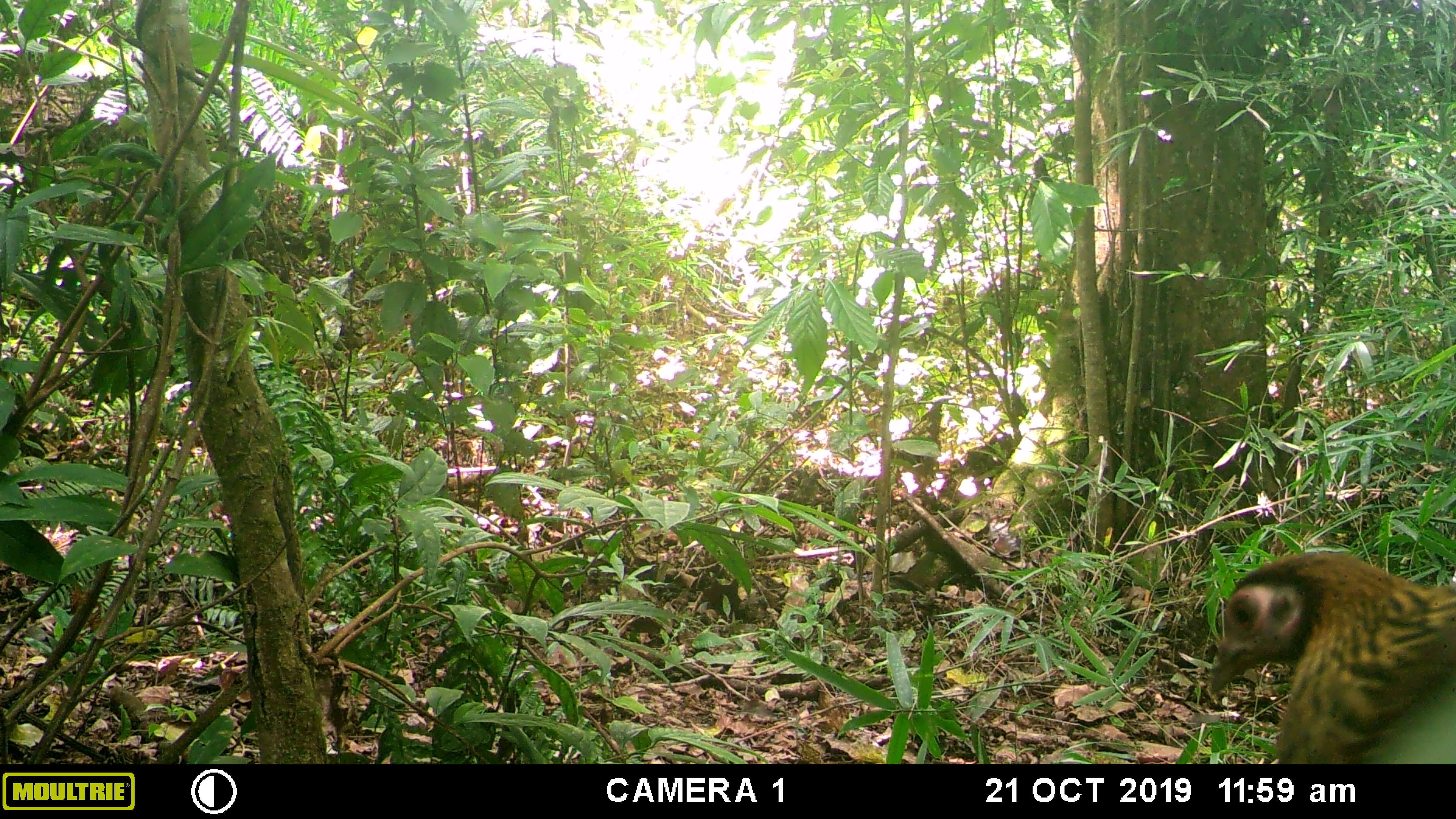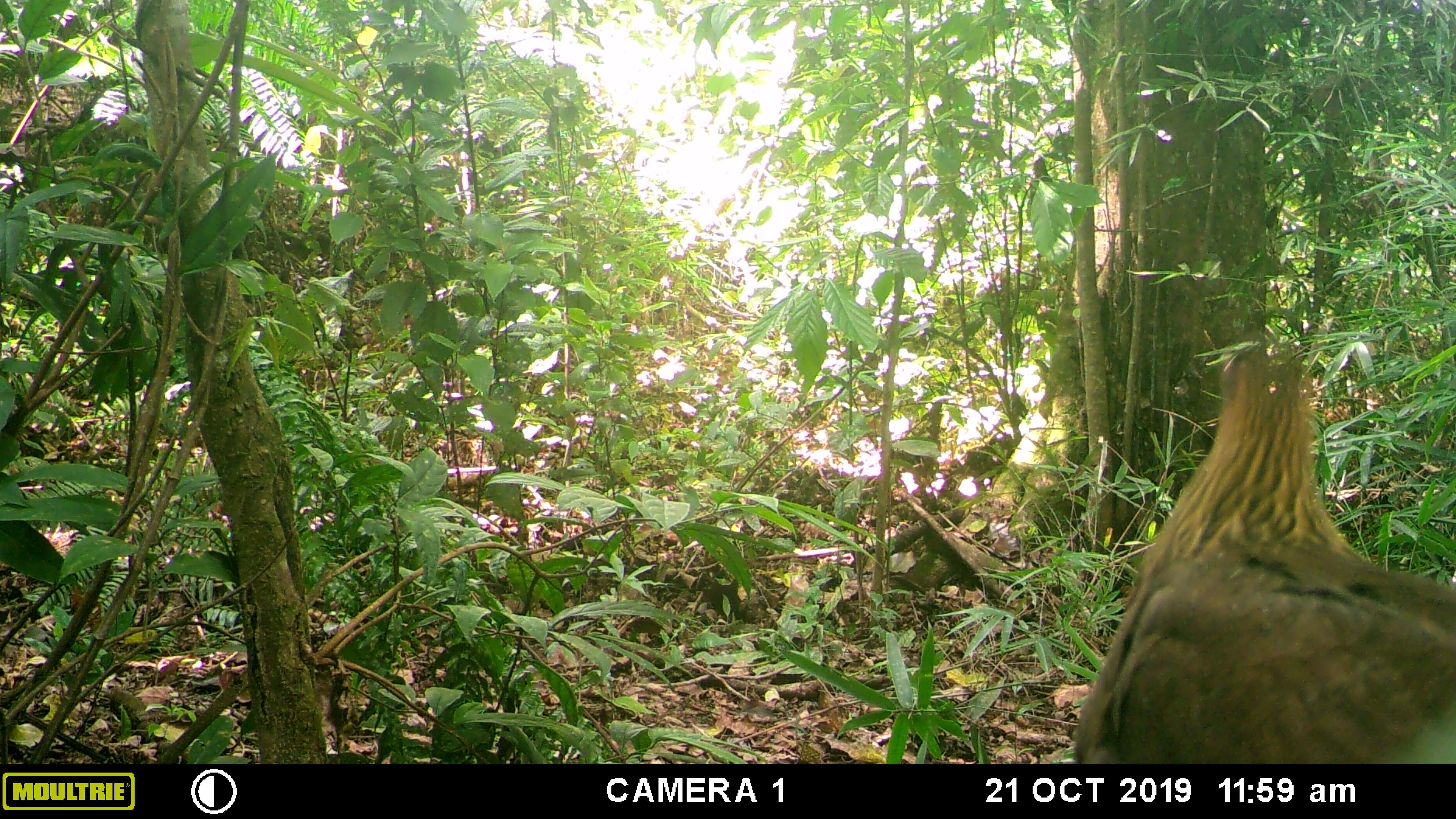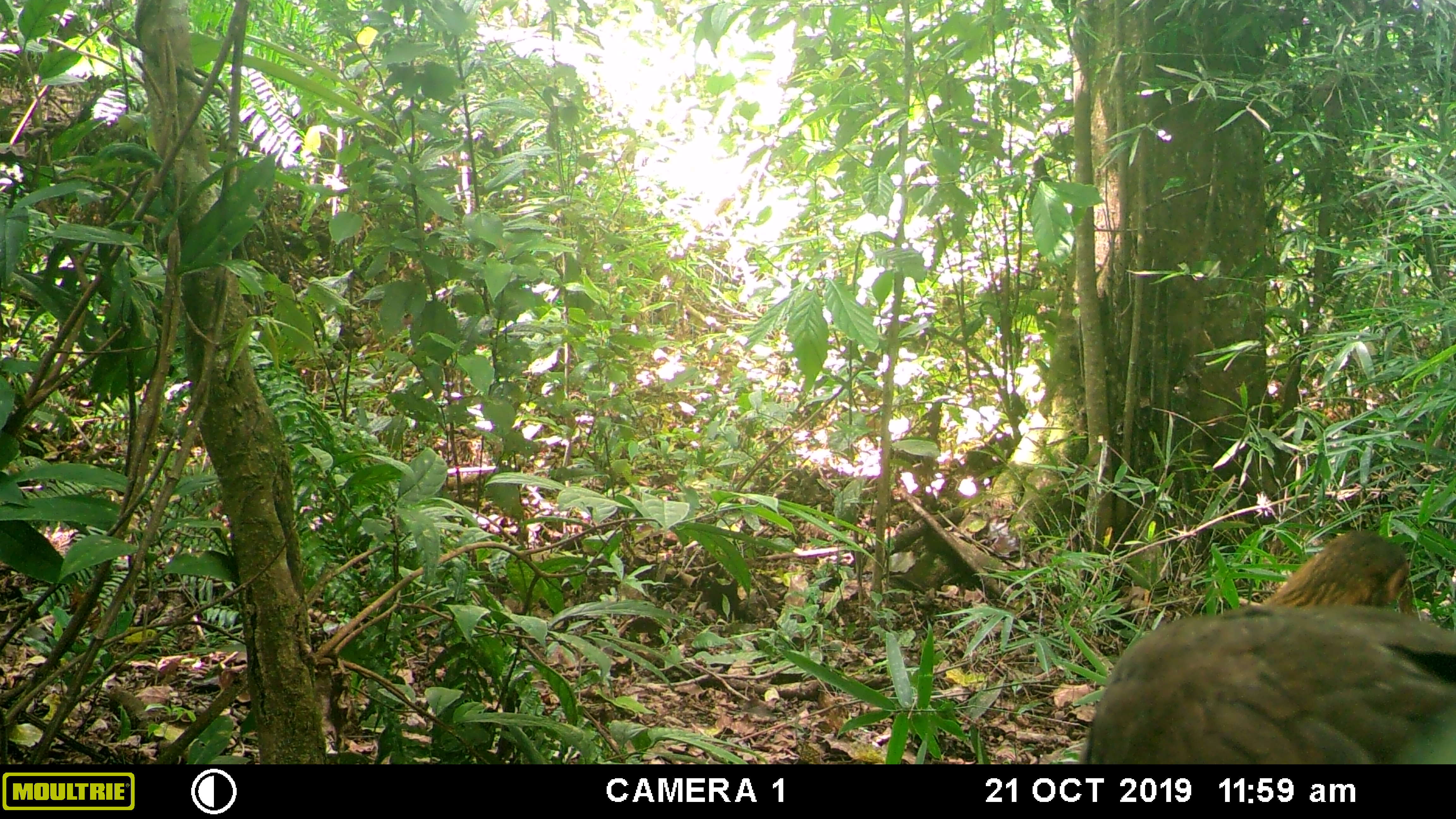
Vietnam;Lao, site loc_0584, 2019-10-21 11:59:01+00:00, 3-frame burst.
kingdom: Animalia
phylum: Chordata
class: Aves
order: Galliformes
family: Phasianidae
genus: Gallus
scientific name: Gallus gallus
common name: red junglefowl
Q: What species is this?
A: Red junglefowl (Gallus gallus).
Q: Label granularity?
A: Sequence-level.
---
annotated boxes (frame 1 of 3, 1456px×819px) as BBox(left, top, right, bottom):
red junglefowl: BBox(1209, 551, 1454, 764)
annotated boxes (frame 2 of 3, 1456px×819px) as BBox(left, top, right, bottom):
red junglefowl: BBox(1076, 353, 1455, 764)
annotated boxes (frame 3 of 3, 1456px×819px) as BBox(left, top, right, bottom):
red junglefowl: BBox(1079, 531, 1454, 764)